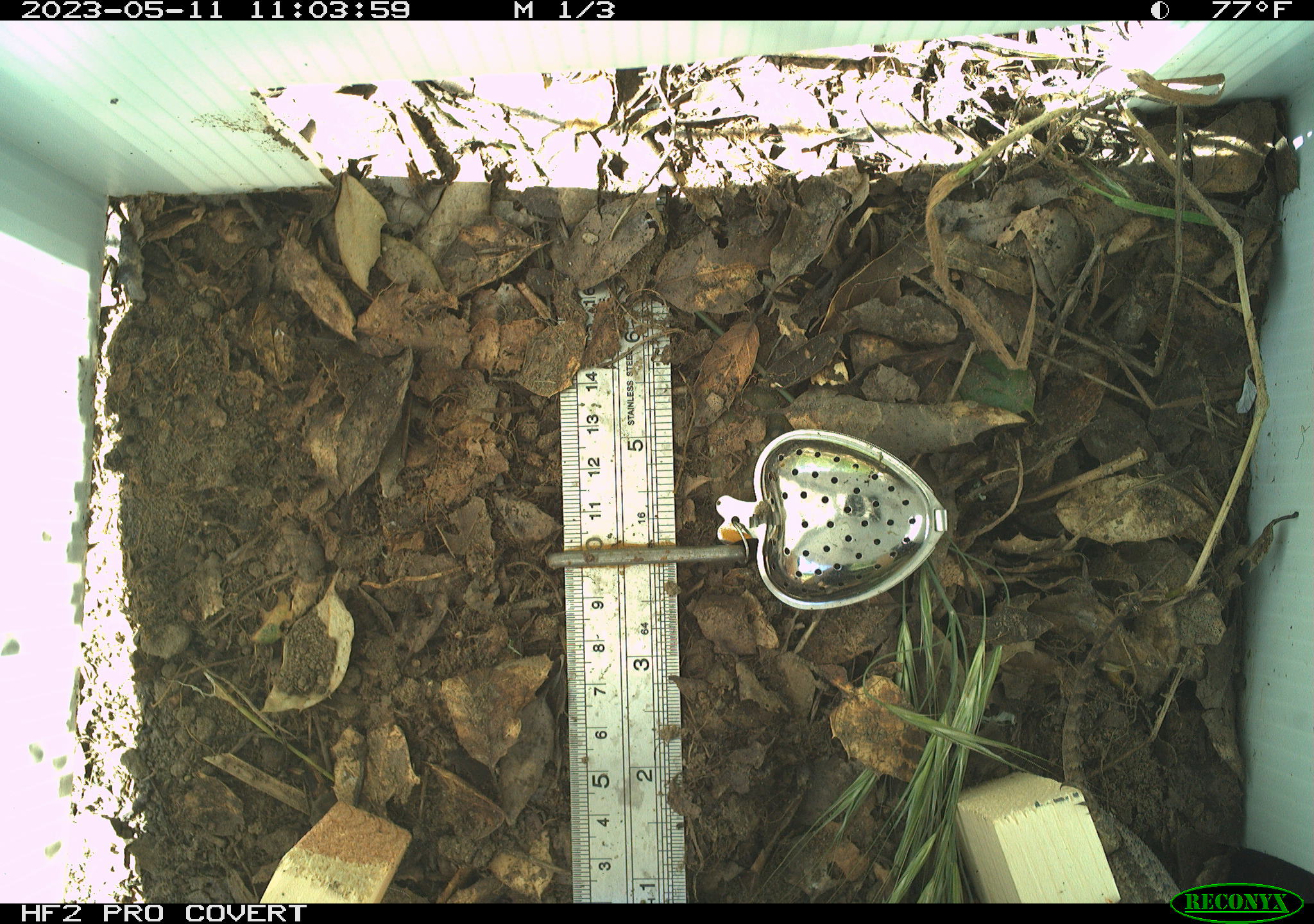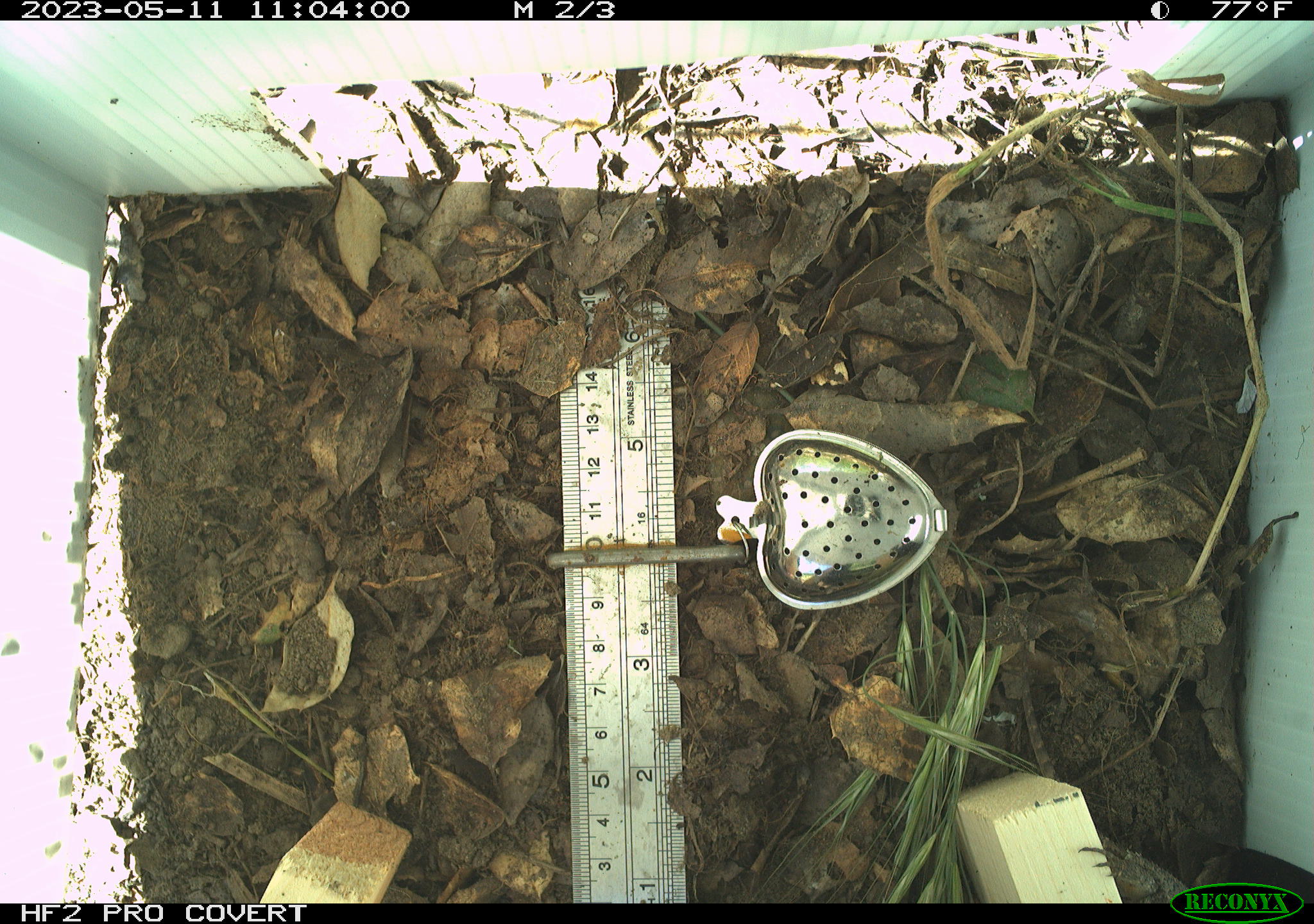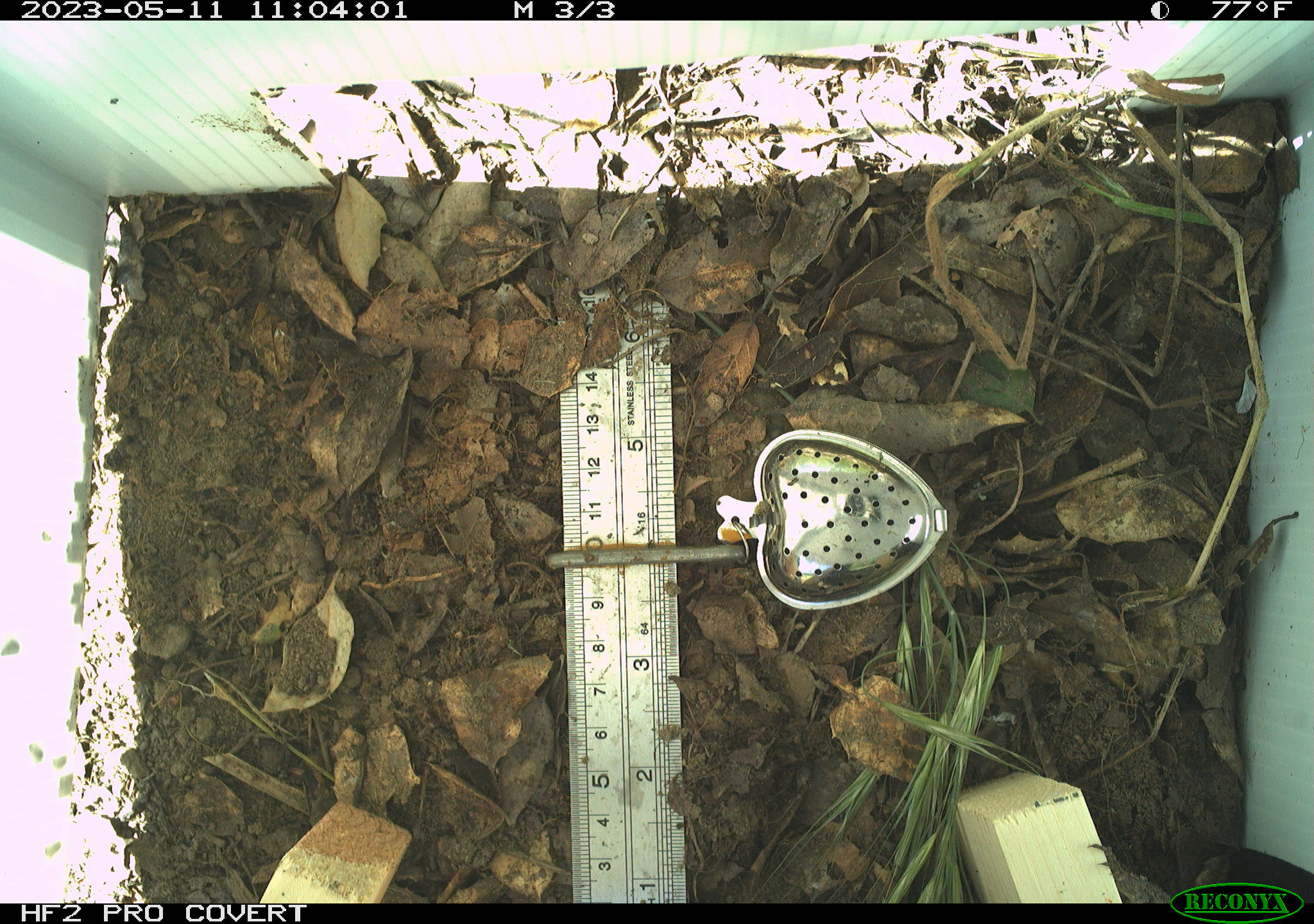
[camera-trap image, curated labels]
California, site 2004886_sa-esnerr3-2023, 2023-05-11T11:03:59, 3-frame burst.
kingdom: Animalia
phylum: Chordata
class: Reptilia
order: Squamata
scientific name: Squamata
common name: lizards and snakes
Lizards and snakes (Squamata).